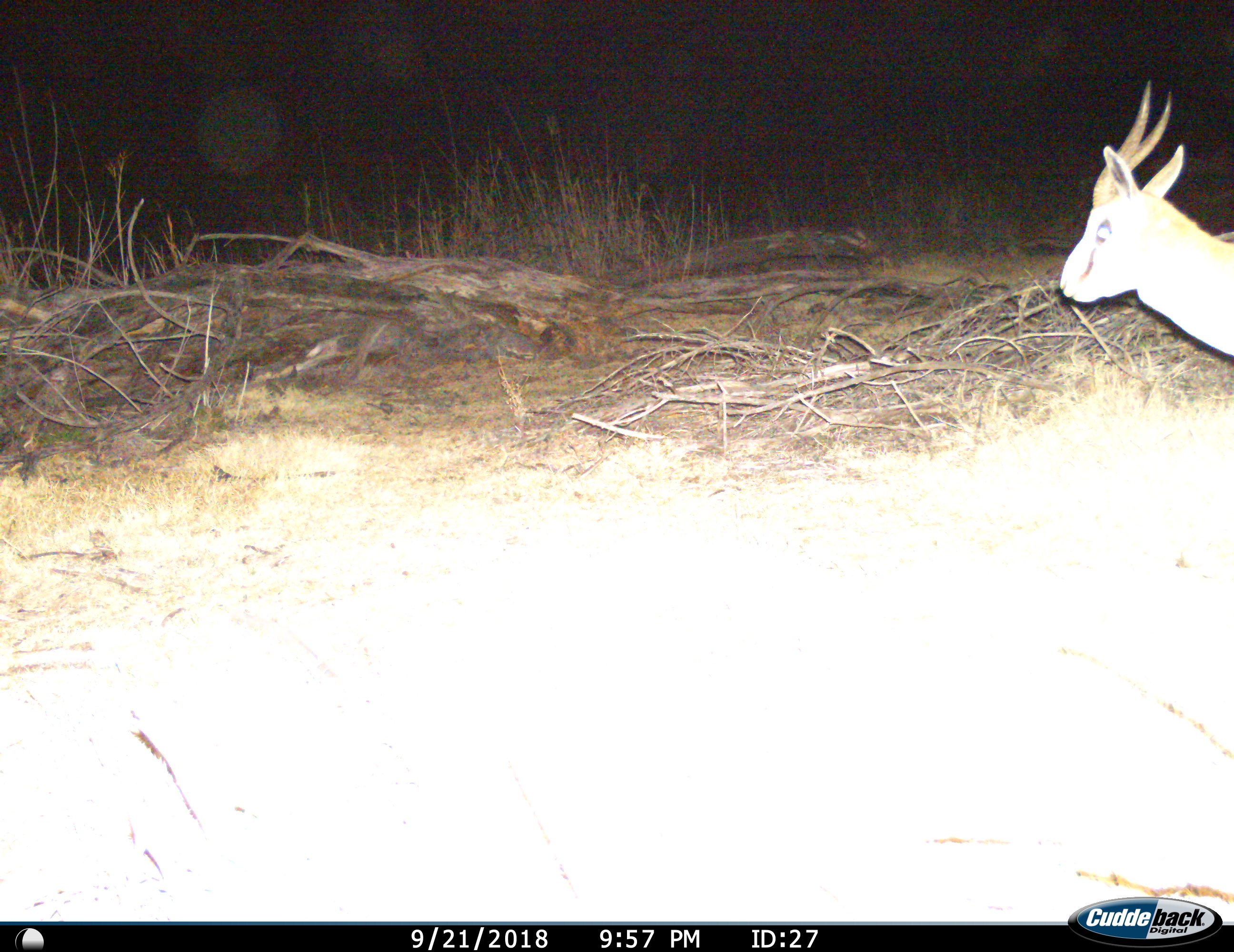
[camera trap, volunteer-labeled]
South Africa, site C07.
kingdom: Animalia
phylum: Chordata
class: Mammalia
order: Artiodactyla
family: Bovidae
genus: Antidorcas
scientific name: Antidorcas marsupialis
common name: springbok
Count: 1.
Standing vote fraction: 60%.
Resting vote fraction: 0%.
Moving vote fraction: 40%.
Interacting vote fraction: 0%.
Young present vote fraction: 0%.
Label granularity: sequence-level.